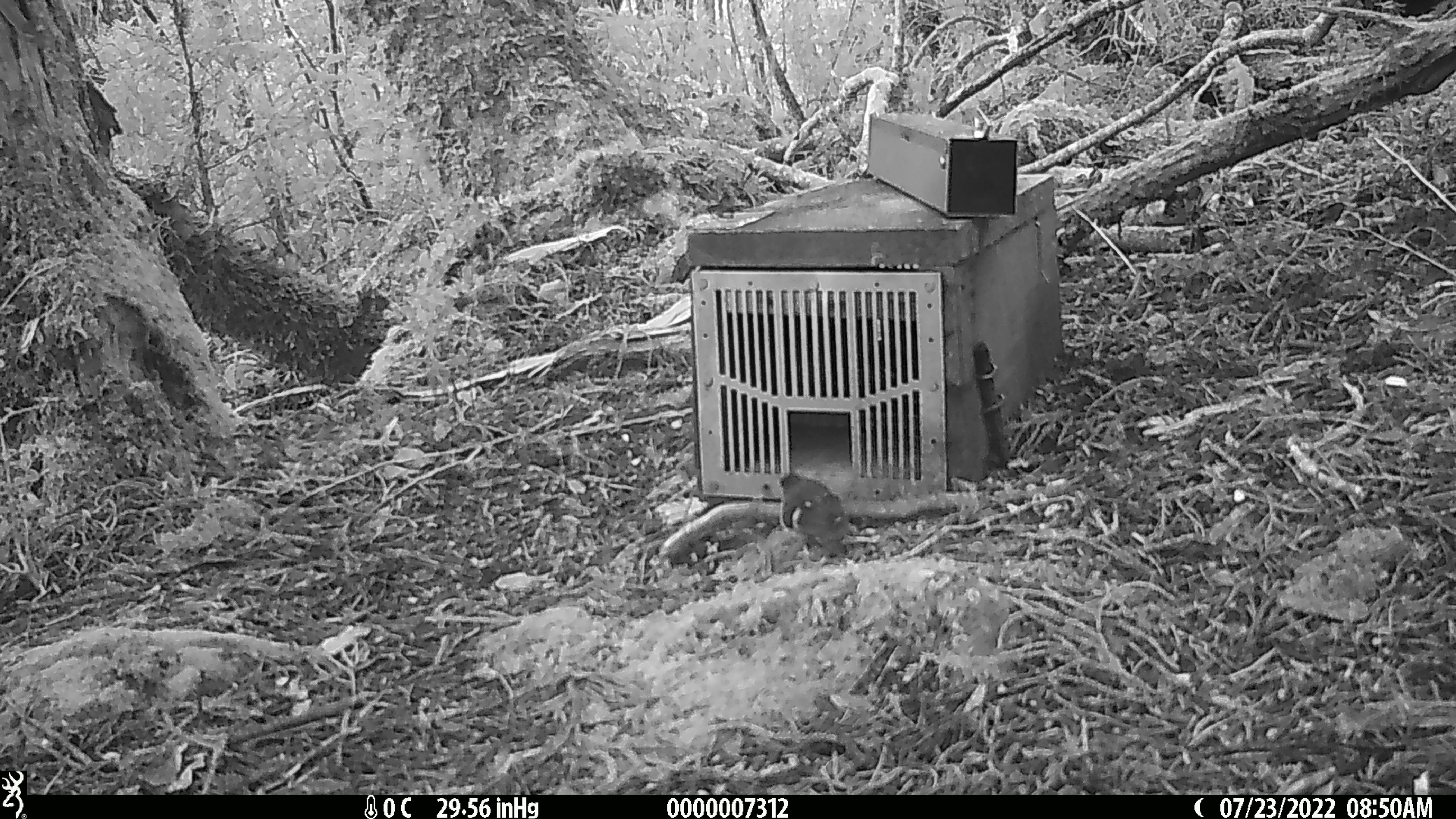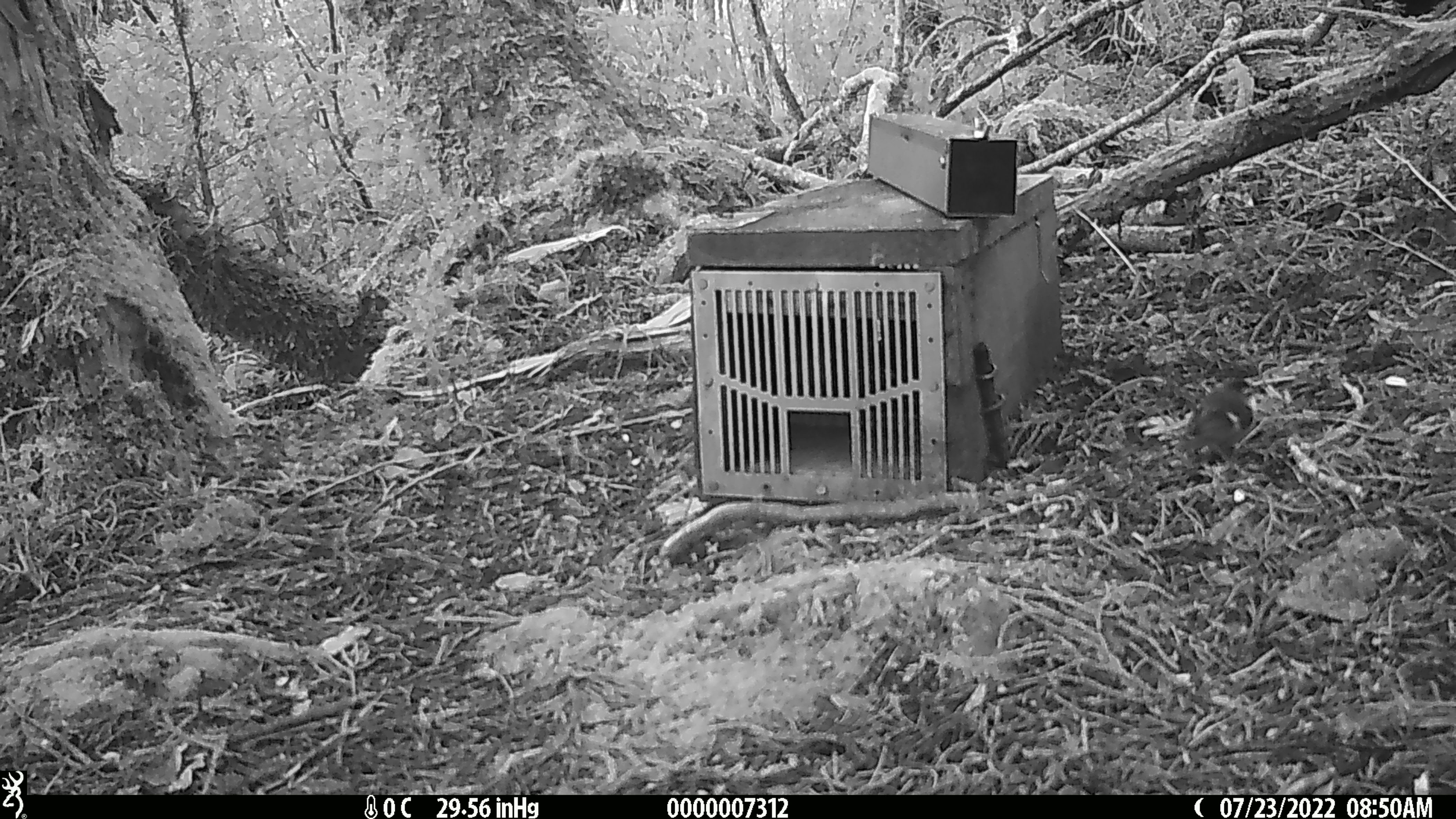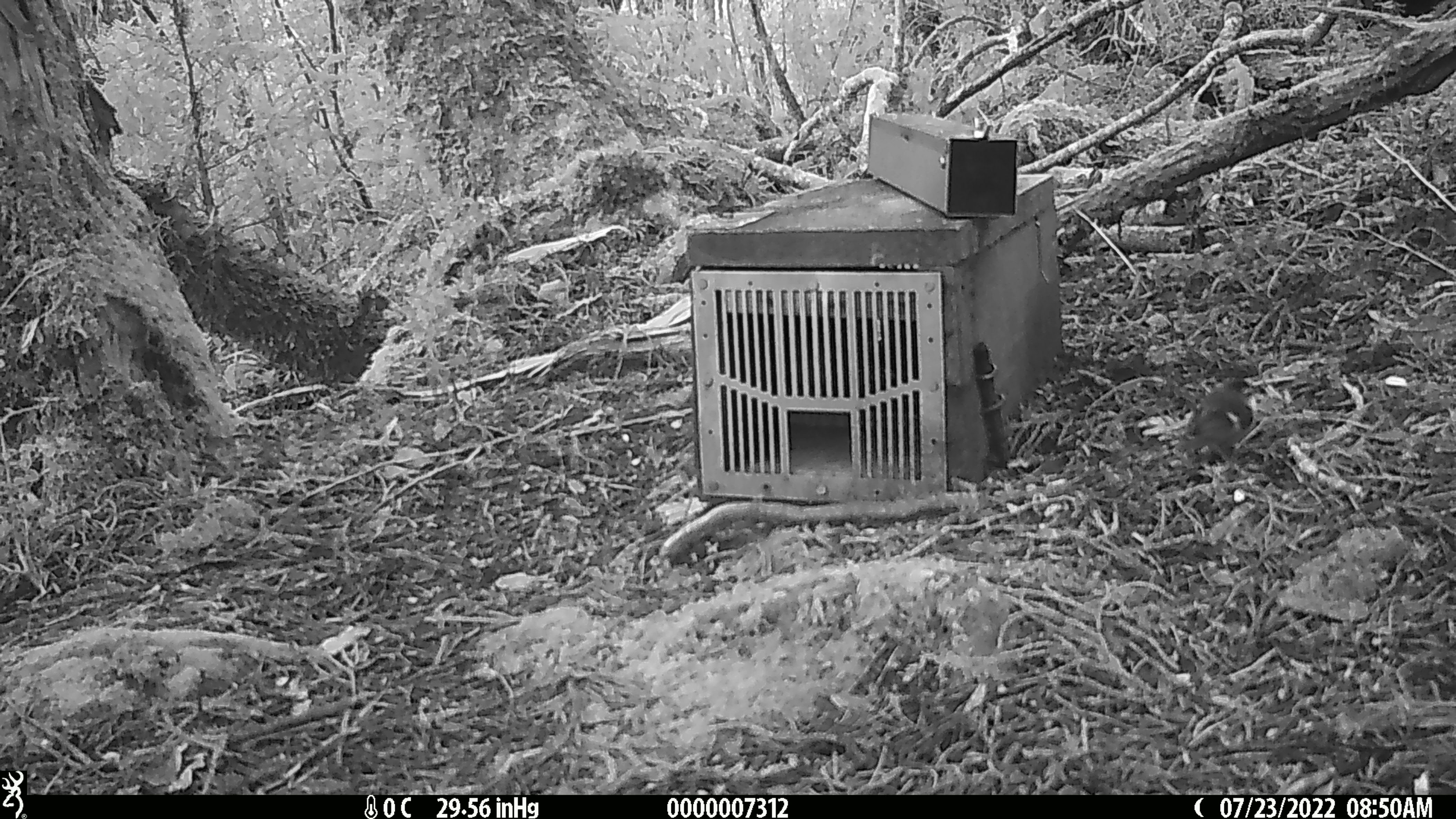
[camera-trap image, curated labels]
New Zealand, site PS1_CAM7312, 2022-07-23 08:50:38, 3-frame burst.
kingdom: Animalia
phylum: Chordata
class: Aves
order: Passeriformes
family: Acanthisittidae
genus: Acanthisitta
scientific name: Acanthisitta chloris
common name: rifleman